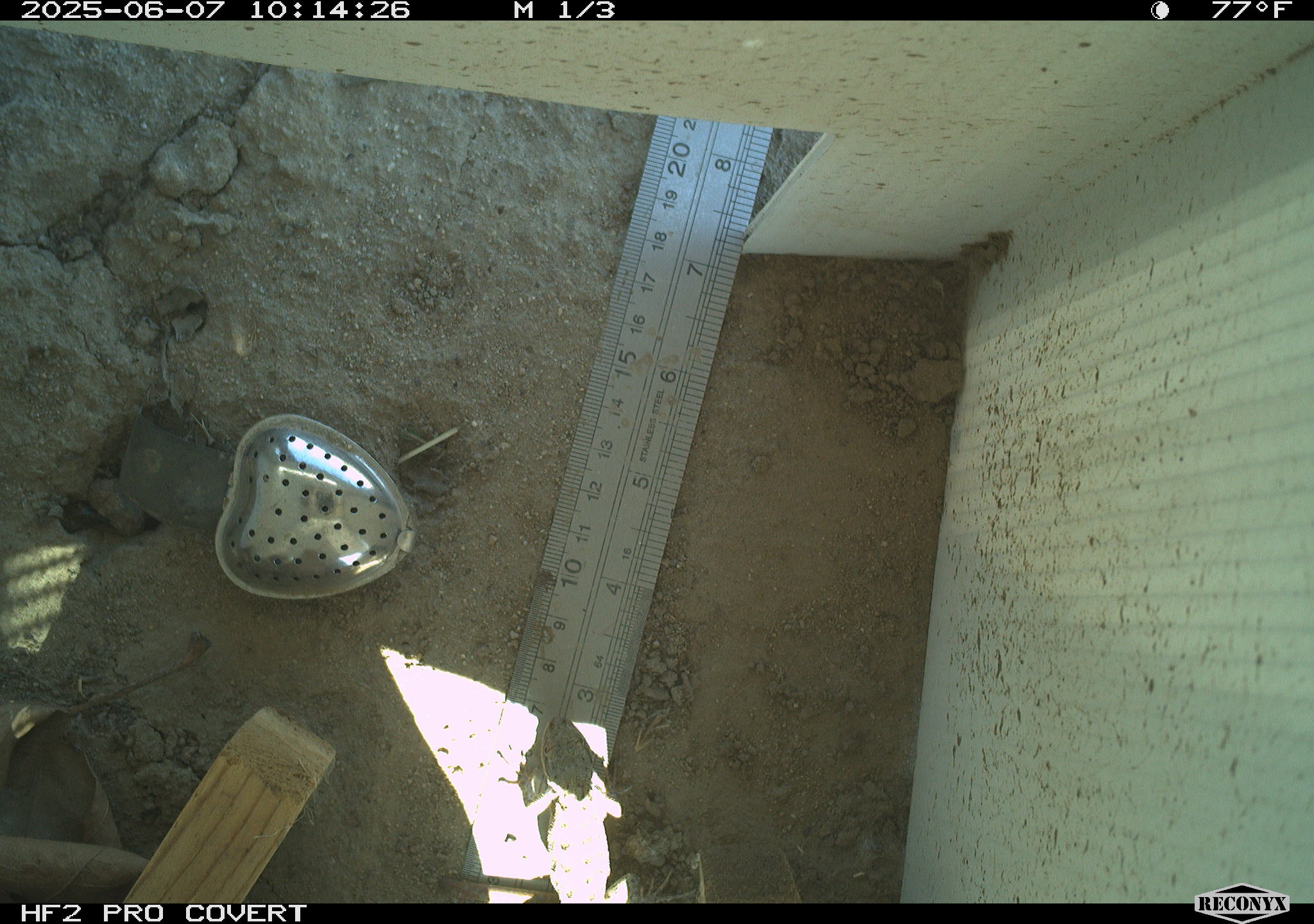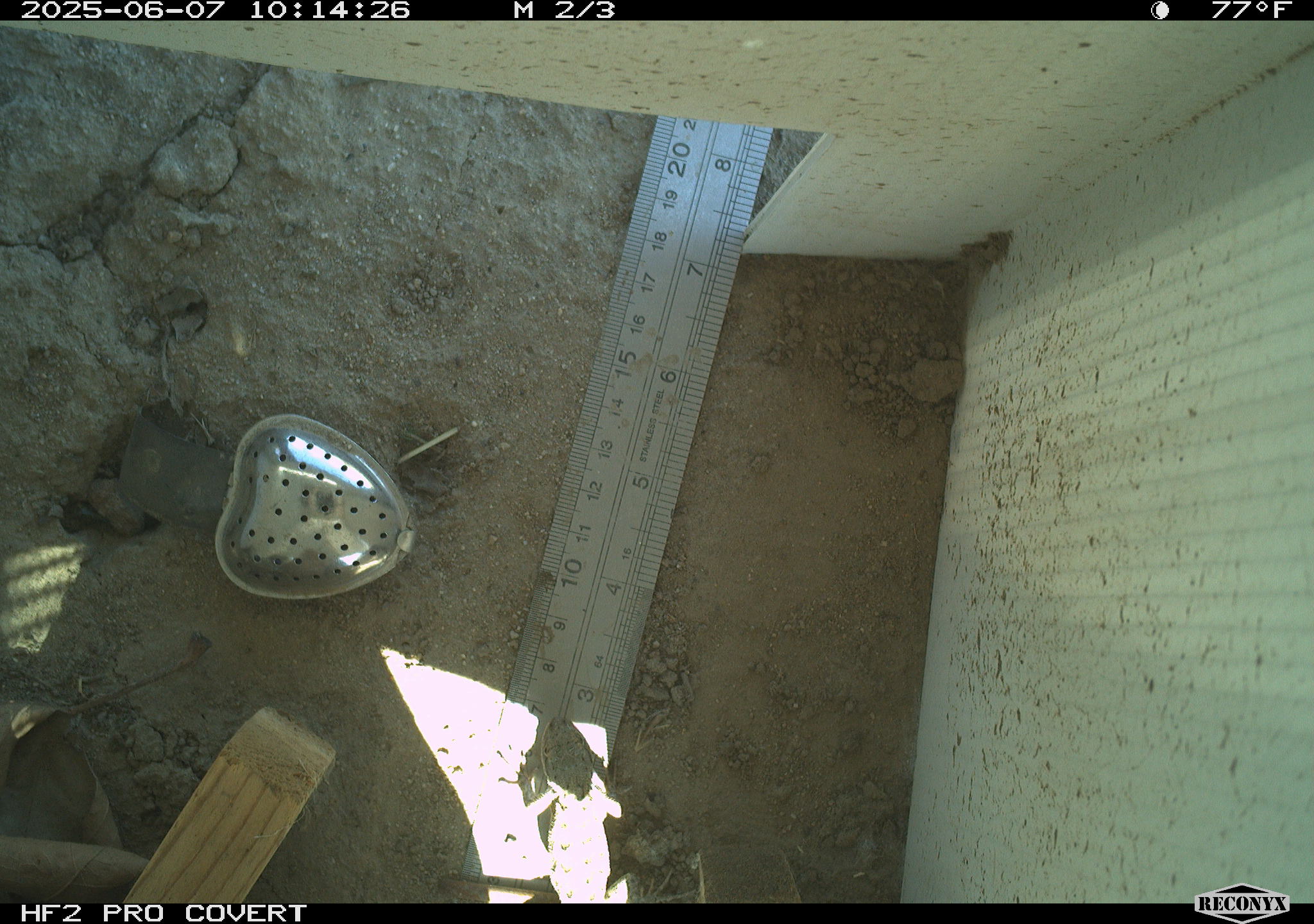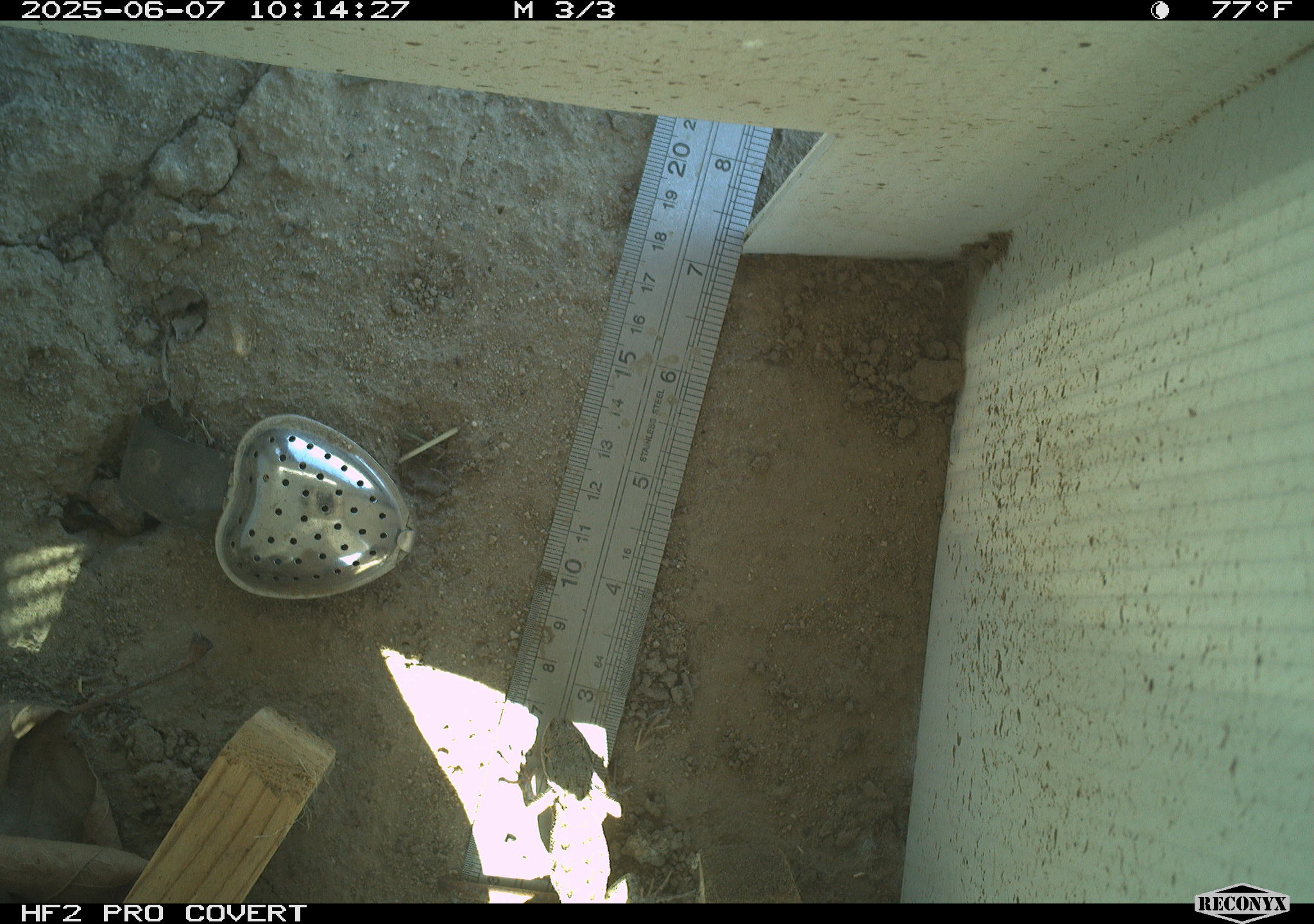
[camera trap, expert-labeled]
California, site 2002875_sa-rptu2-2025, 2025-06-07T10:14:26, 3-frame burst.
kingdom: Animalia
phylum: Chordata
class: Reptilia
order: Squamata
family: Phrynosomatidae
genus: Sceloporus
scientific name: Sceloporus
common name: spiny lizards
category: sceloporus species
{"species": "sceloporus species (spiny lizards) (Sceloporus)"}